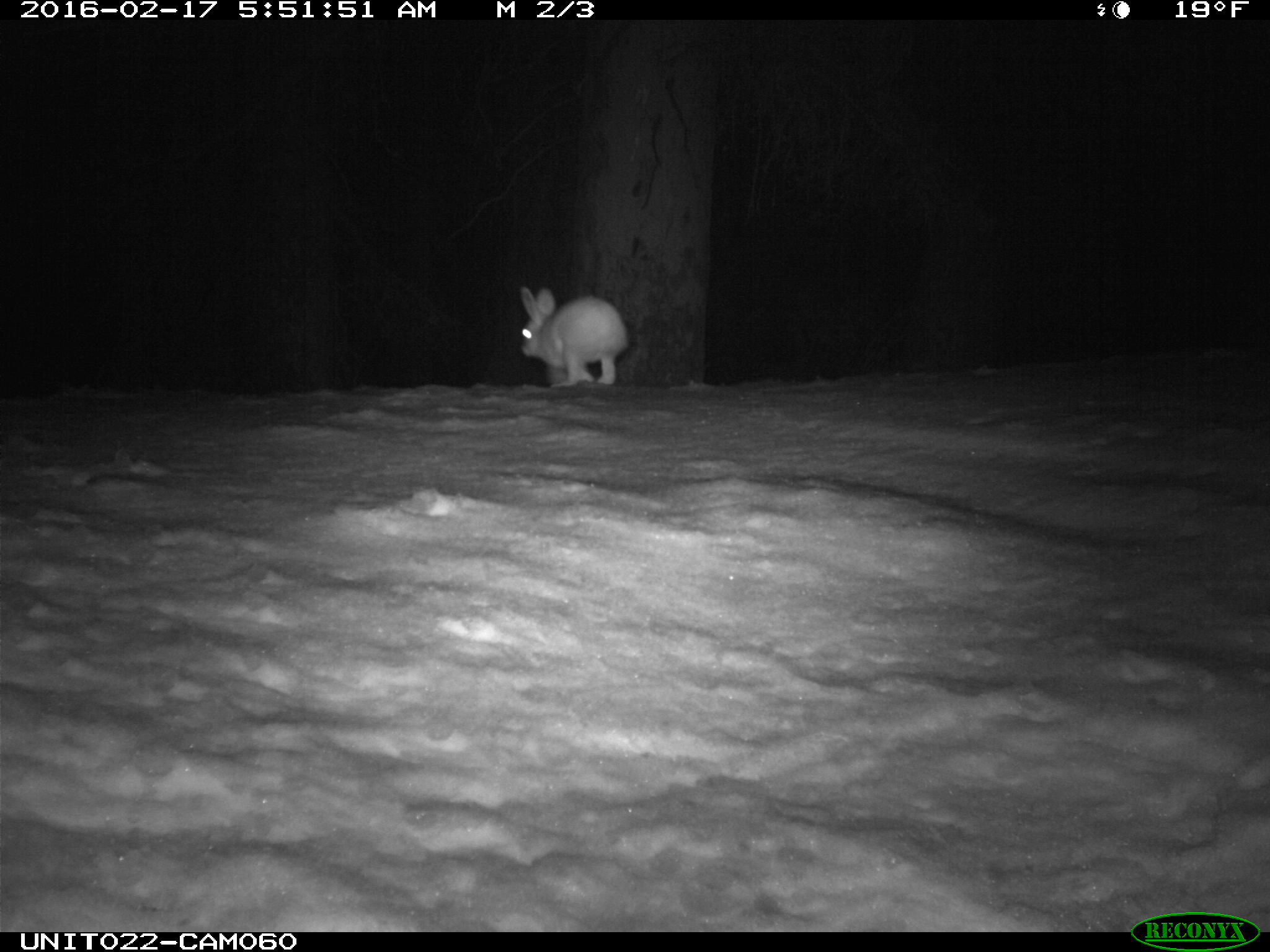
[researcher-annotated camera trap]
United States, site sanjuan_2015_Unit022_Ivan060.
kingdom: Animalia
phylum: Chordata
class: Mammalia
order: Lagomorpha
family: Leporidae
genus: Lepus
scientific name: Lepus americanus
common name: snowshoe hare